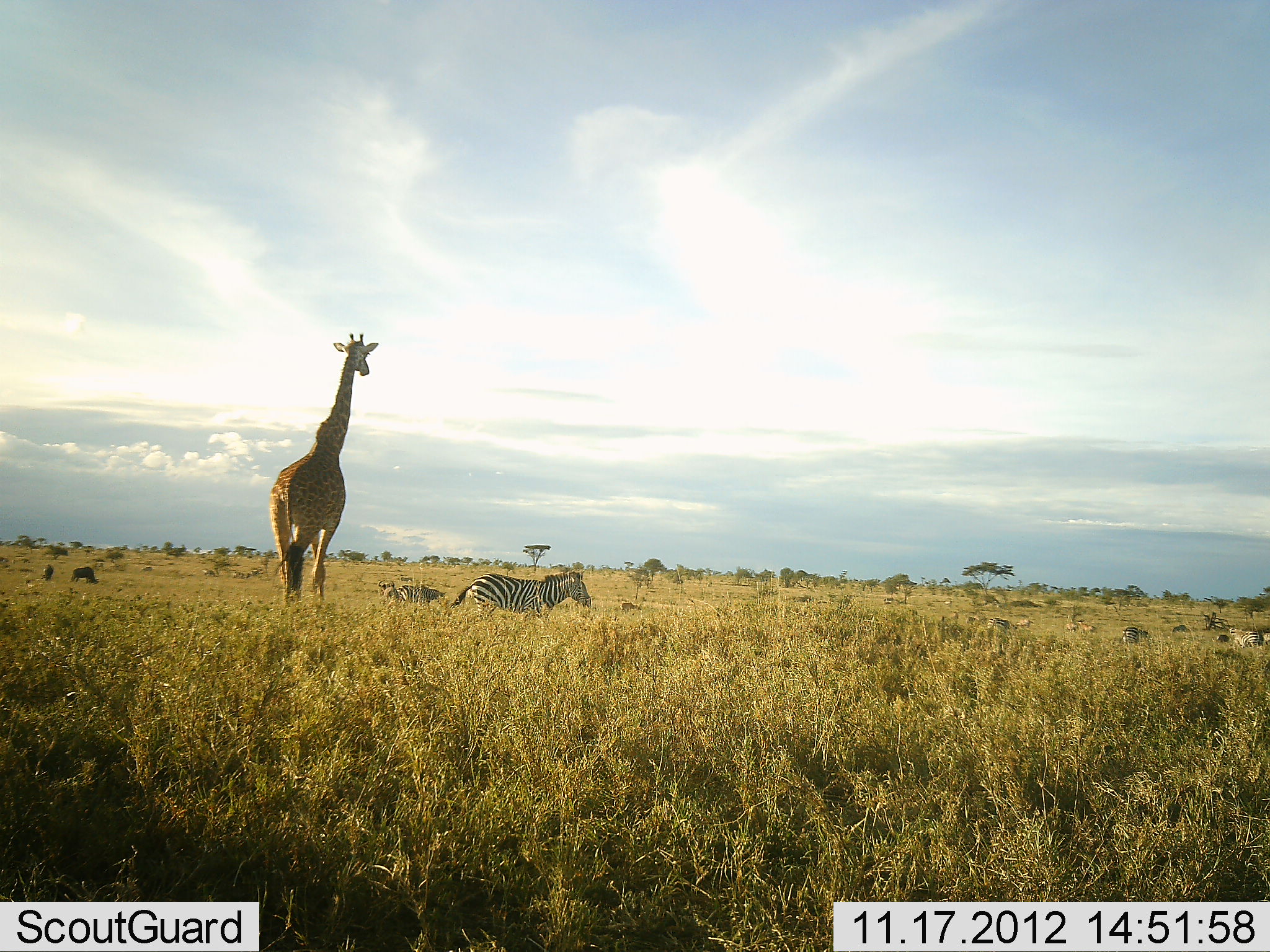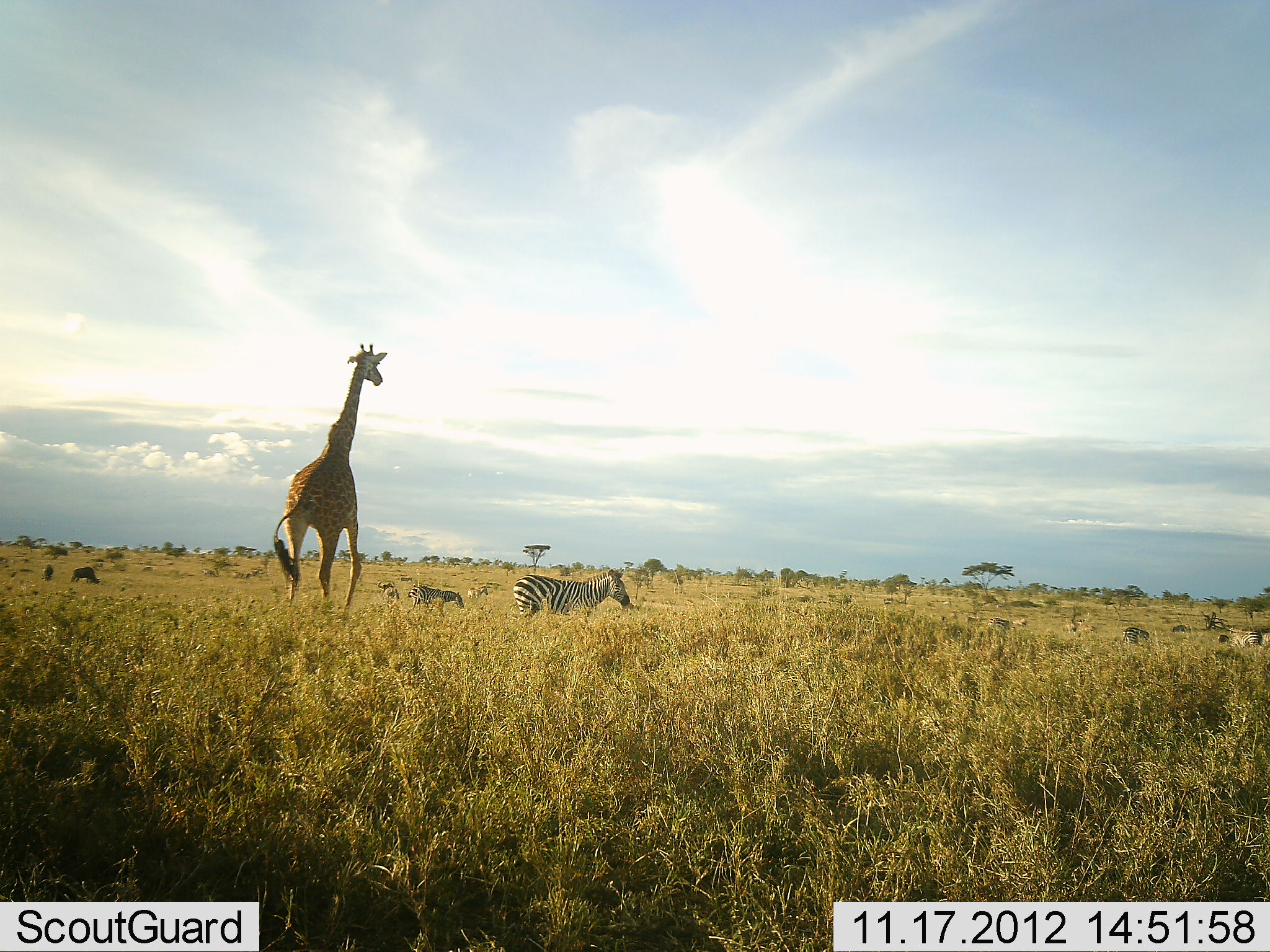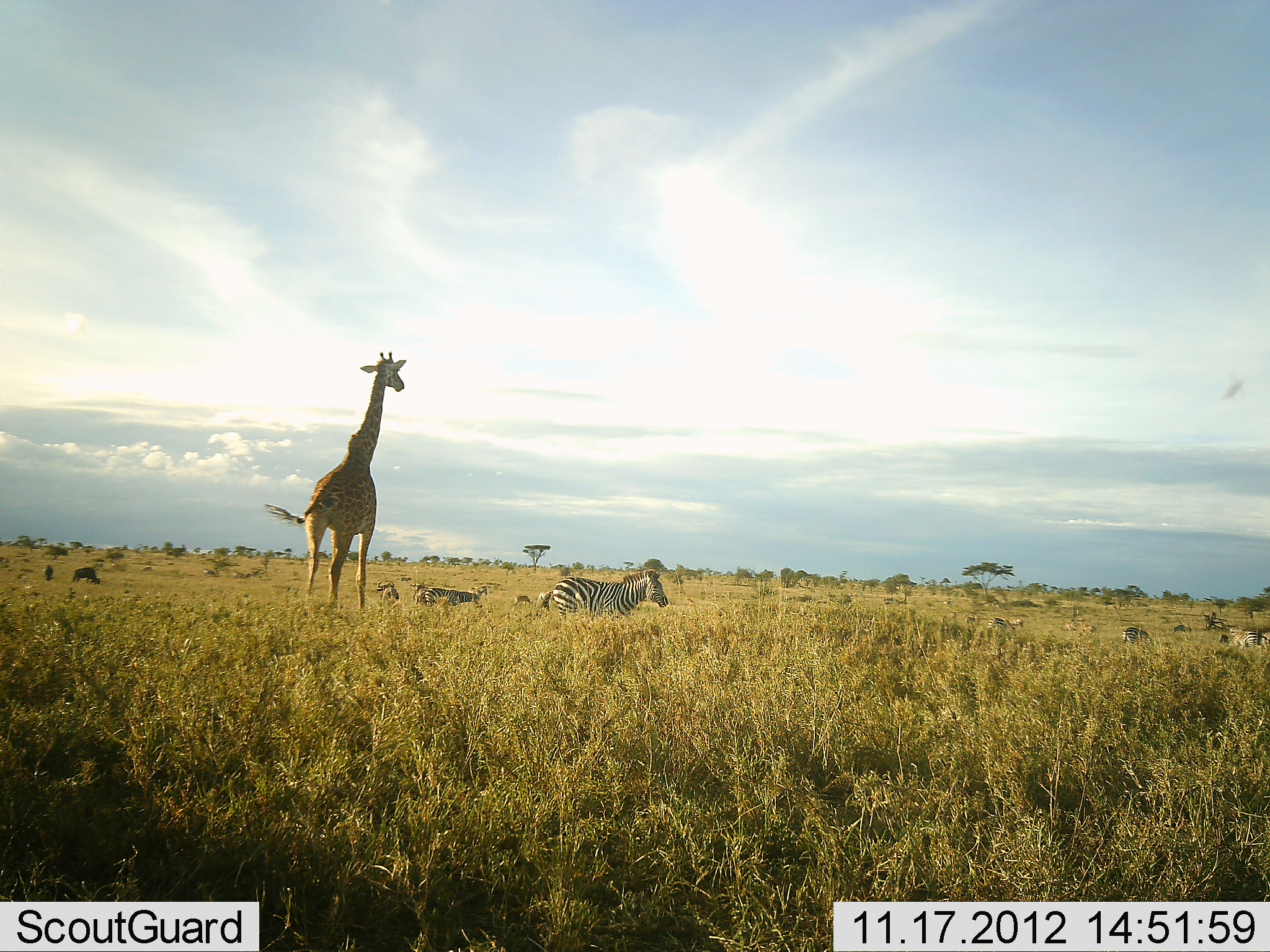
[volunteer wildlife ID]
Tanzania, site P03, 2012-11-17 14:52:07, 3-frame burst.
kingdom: Animalia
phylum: Chordata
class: Mammalia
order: Artiodactyla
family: Giraffidae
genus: Giraffa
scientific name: Giraffa camelopardalis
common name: giraffe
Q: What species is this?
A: Giraffe (Giraffa camelopardalis).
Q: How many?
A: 1.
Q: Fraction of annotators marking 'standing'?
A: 12%.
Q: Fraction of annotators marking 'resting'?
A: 0%.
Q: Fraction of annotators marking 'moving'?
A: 94%.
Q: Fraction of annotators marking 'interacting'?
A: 6%.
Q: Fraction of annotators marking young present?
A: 0%.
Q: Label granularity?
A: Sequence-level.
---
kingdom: Animalia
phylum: Chordata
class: Mammalia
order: Perissodactyla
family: Equidae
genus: Equus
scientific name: Equus quagga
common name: plains zebra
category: zebra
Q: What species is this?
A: Zebra (plains zebra) (Equus quagga).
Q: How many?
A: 2.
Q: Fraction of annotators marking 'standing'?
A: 12%.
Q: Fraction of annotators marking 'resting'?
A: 0%.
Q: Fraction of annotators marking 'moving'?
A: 71%.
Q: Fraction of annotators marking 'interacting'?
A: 6%.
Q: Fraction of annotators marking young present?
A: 12%.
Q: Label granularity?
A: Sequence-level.